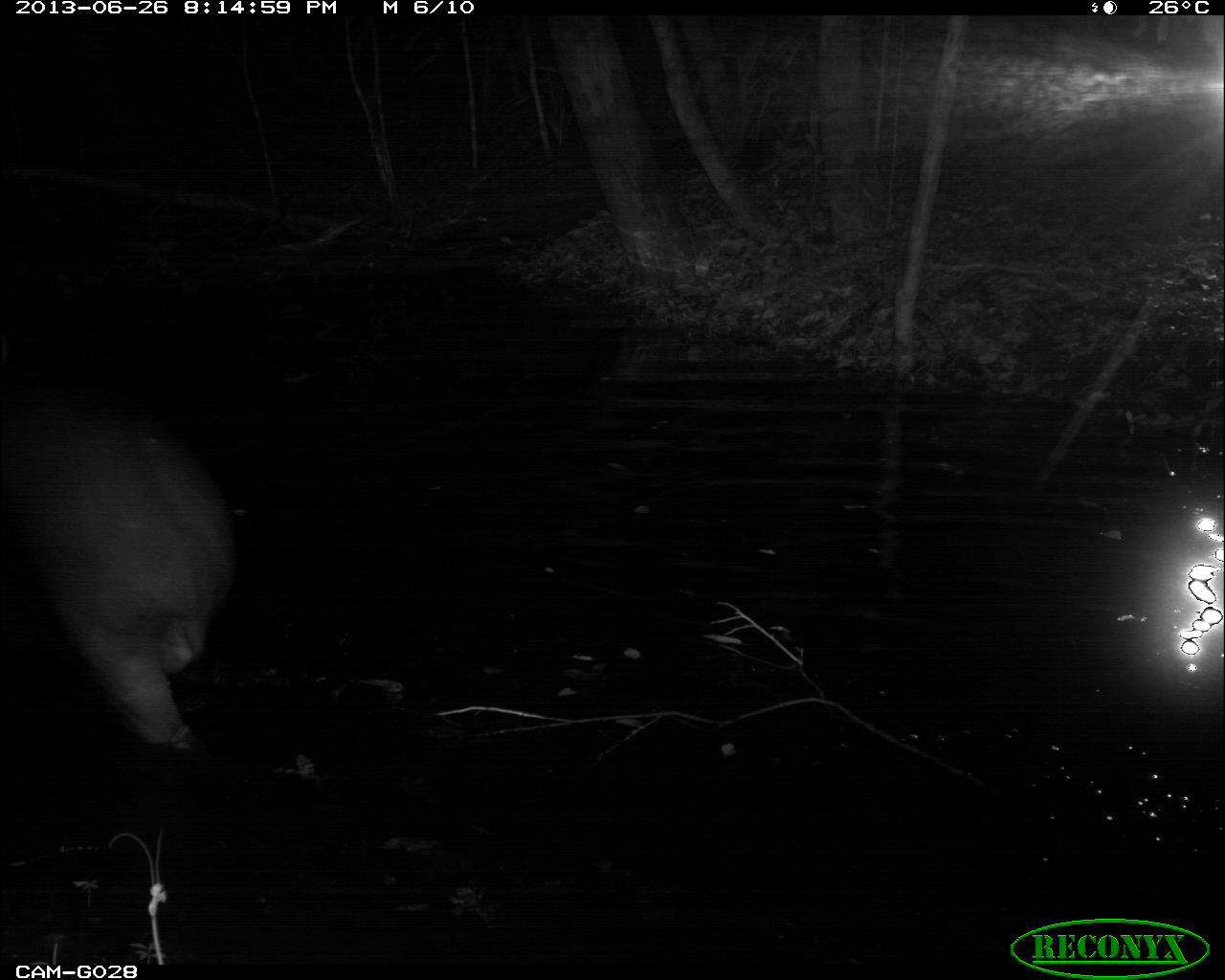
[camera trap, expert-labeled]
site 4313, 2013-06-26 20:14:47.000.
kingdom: Animalia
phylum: Chordata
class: Mammalia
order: Perissodactyla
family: Tapiridae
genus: Tapirus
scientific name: Tapirus bairdii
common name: baird's tapir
Tapirus bairdii (baird's tapir), count 1, sex male.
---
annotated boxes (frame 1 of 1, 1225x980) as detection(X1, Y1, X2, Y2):
tapirus bairdii: detection(0, 355, 240, 758)